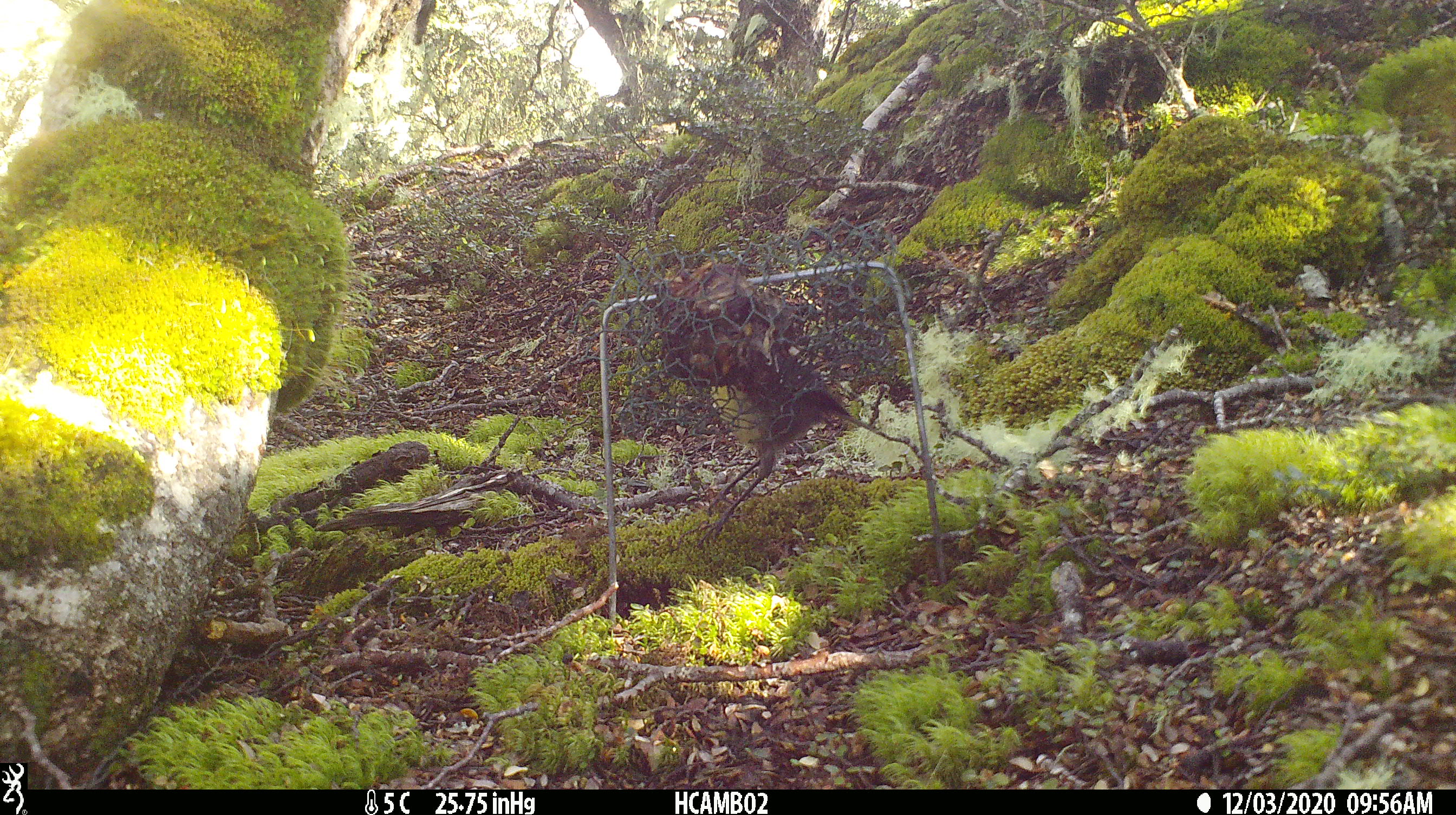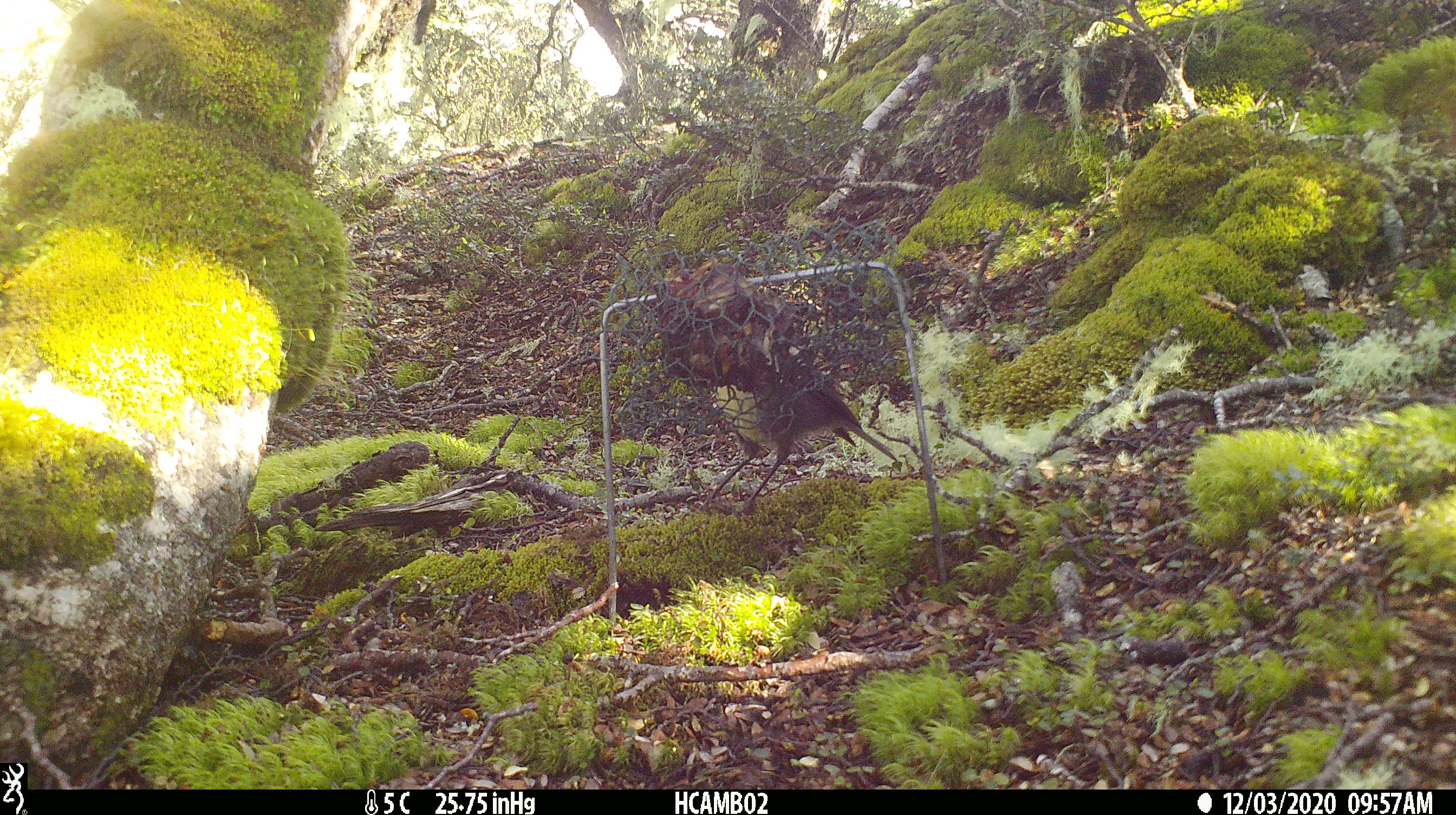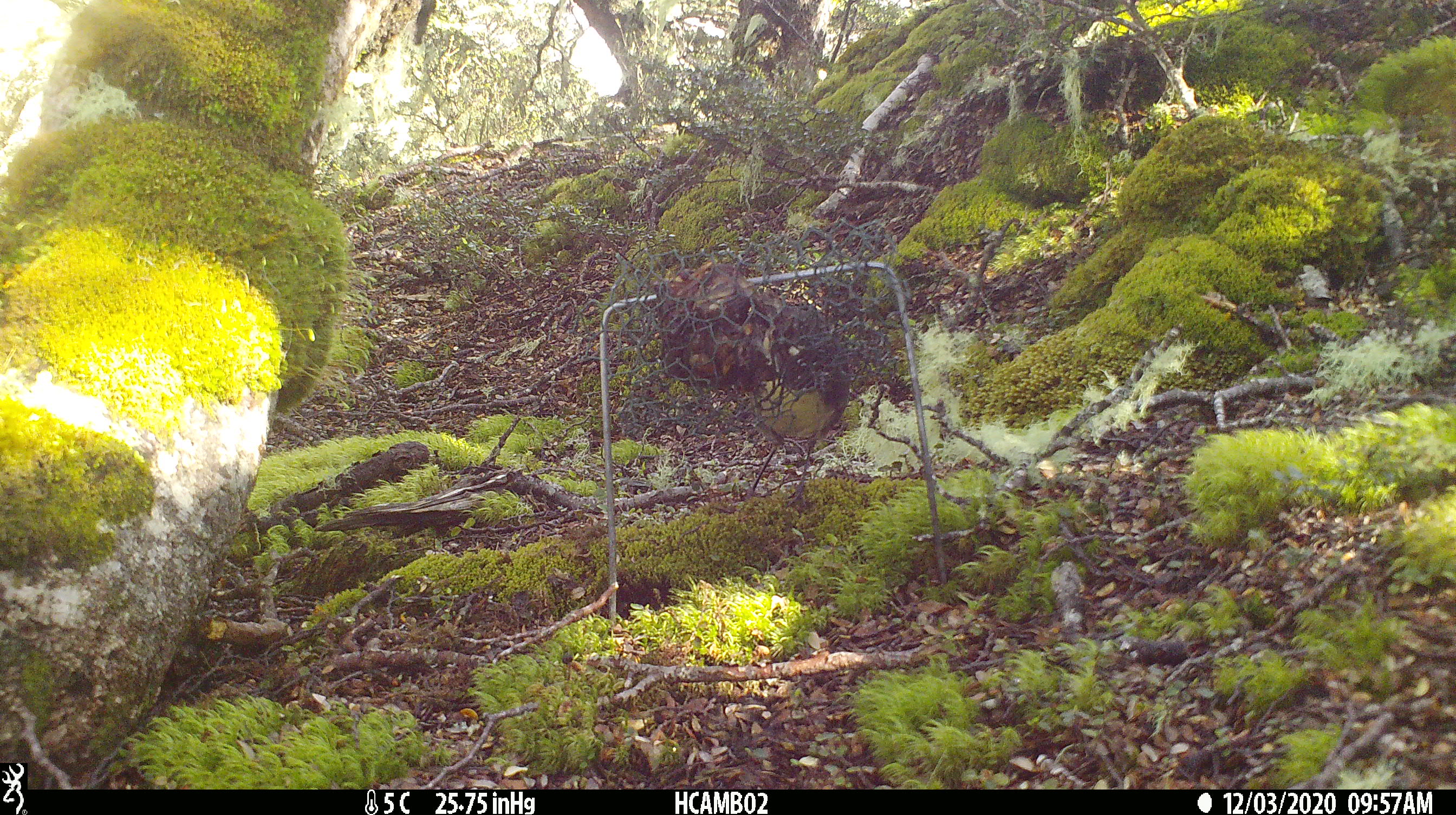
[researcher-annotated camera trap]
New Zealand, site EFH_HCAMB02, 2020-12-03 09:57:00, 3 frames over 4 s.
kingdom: Animalia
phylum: Chordata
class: Aves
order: Passeriformes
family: Petroicidae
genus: Petroica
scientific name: Petroica australis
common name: new zealand robin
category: robin